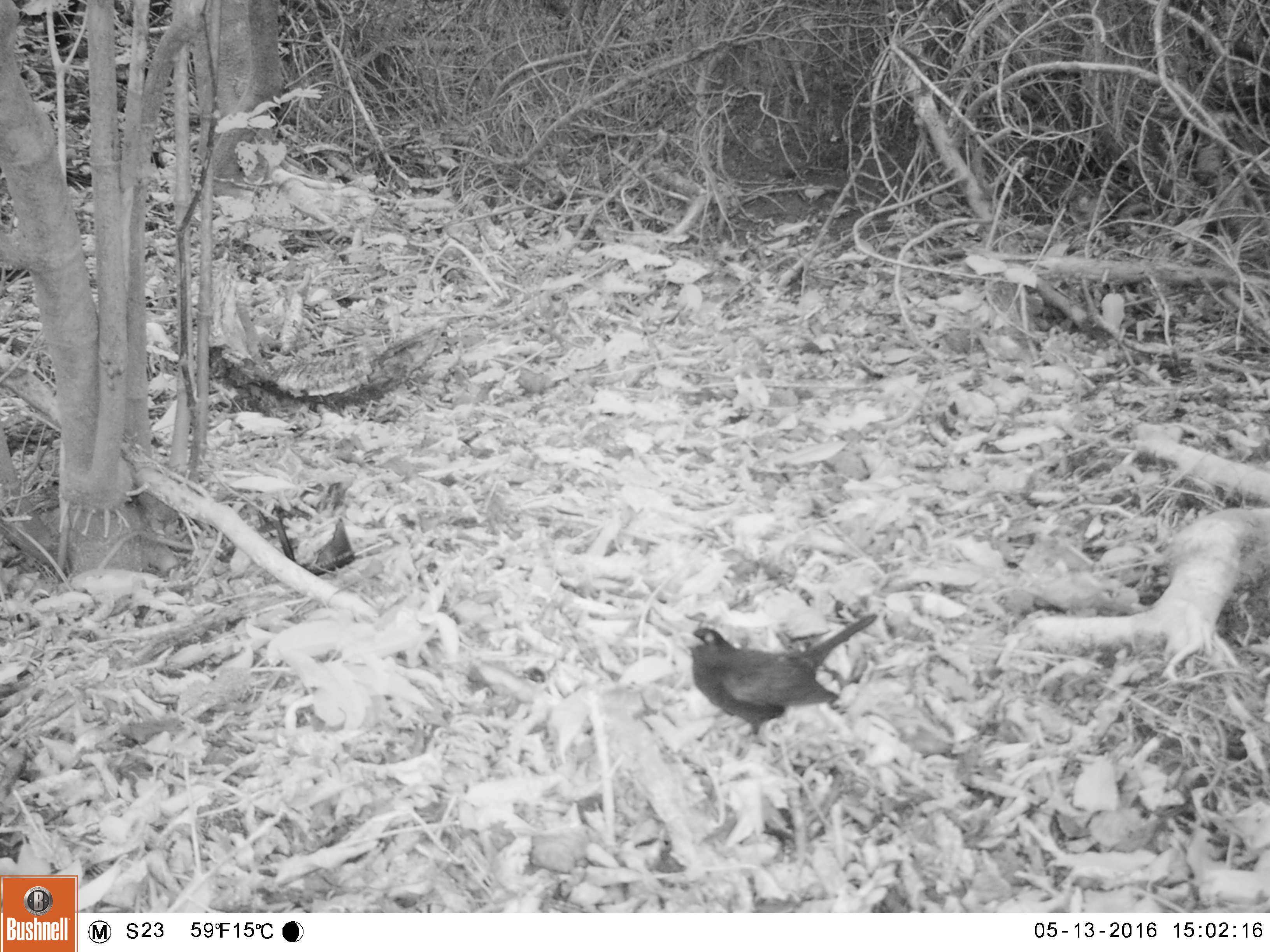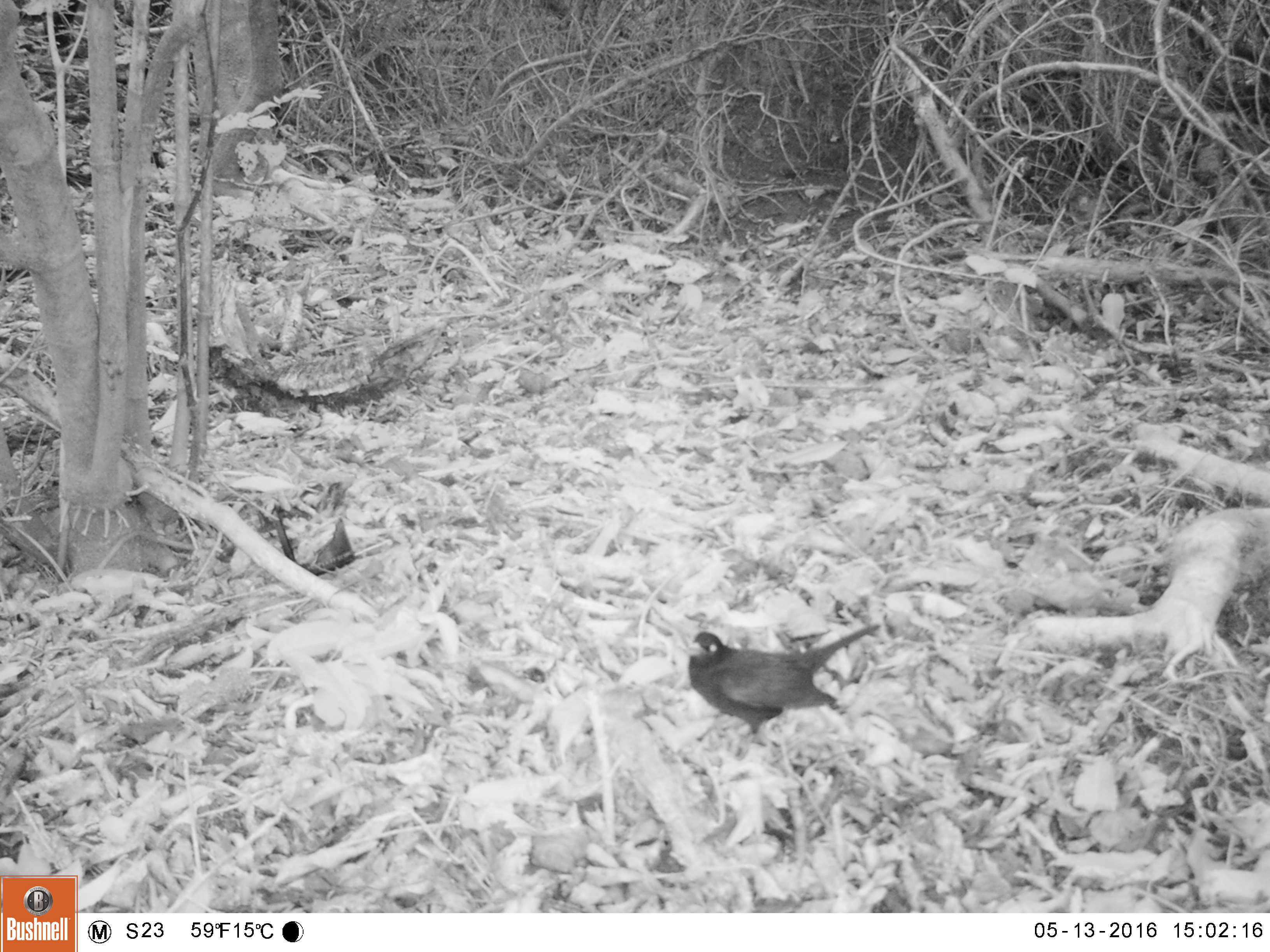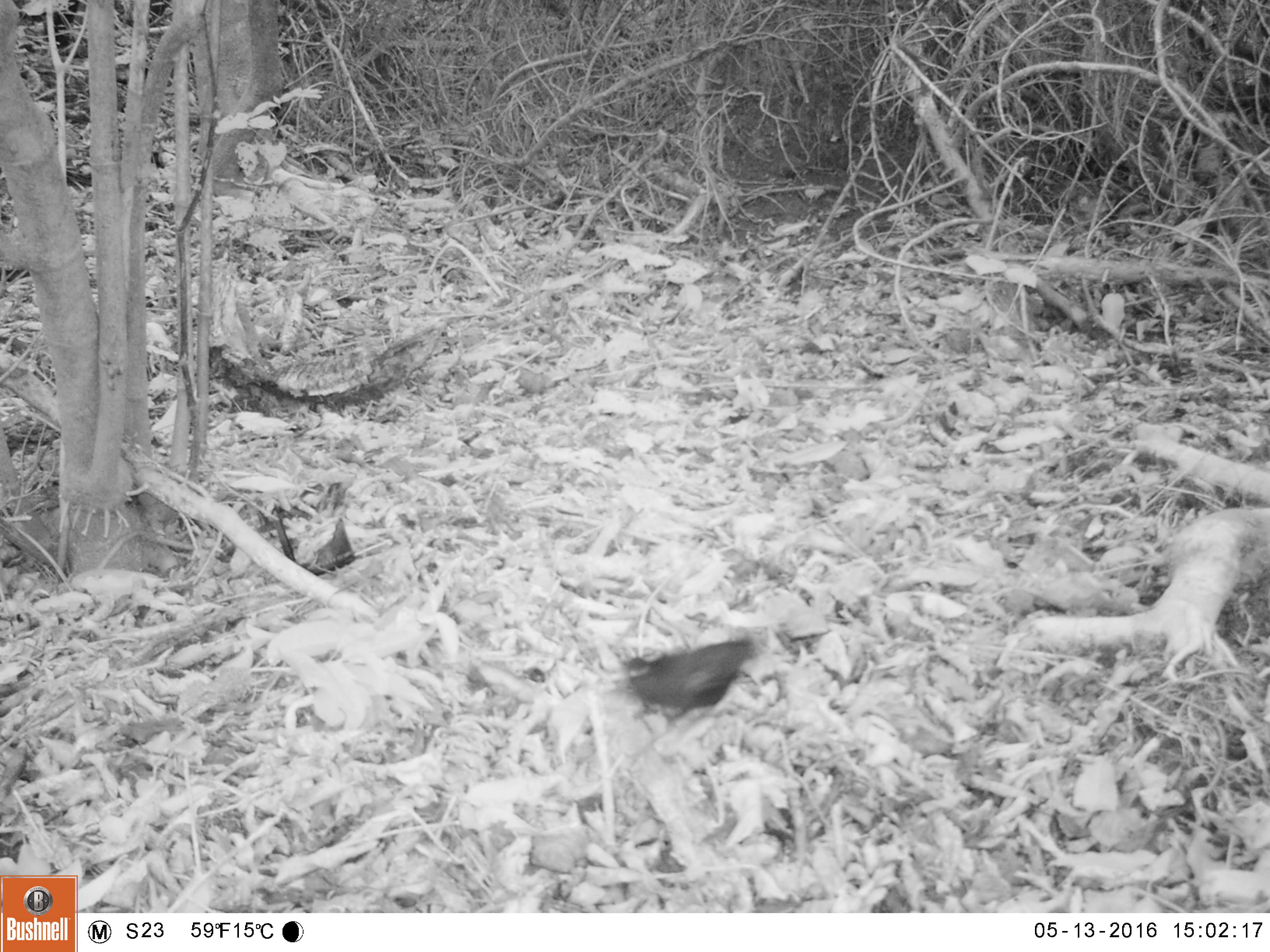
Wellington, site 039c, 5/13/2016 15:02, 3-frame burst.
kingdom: Animalia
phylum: Chordata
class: Aves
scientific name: Aves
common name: bird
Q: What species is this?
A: Bird (Aves).